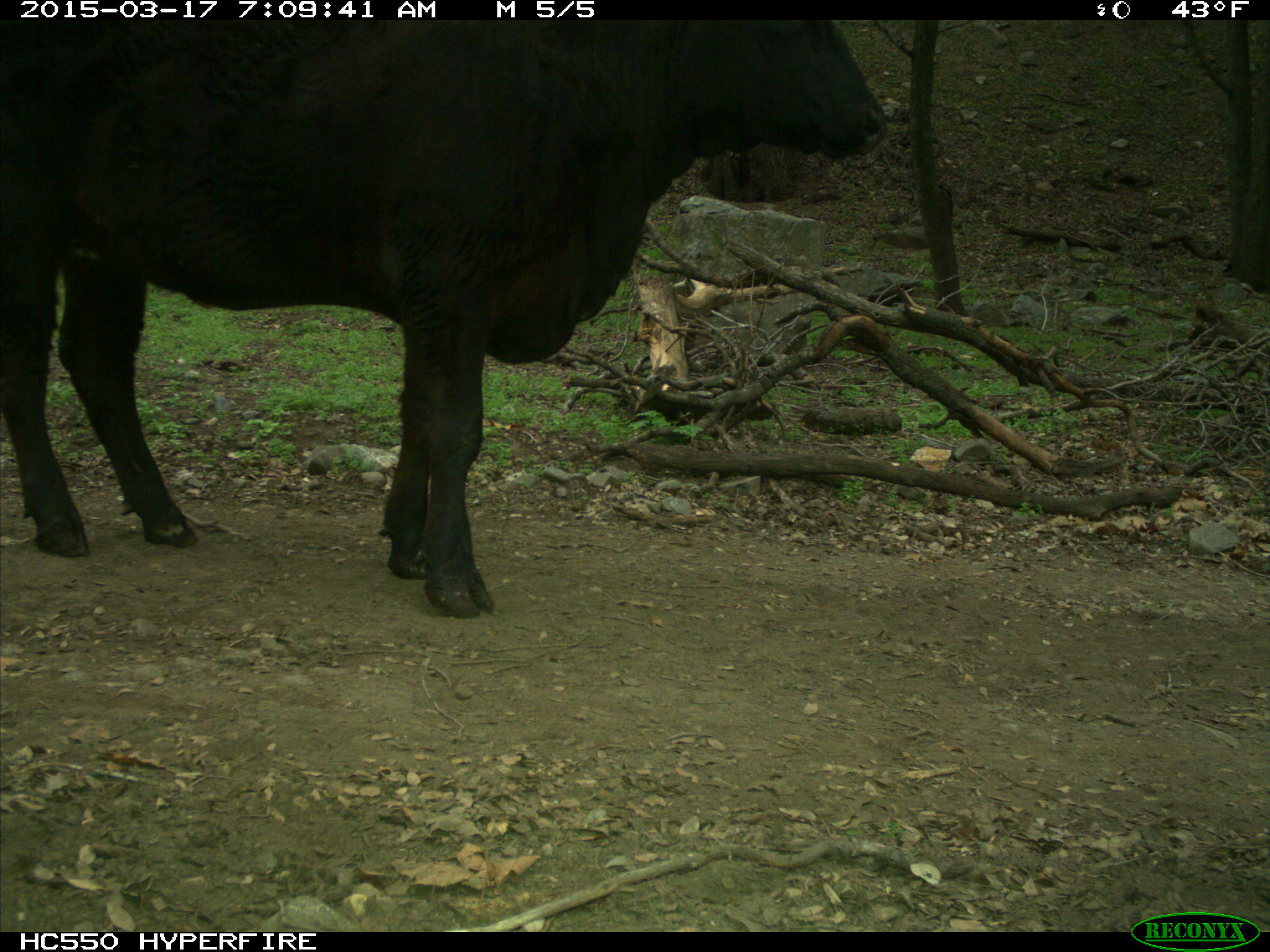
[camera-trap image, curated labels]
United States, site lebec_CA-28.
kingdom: Animalia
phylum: Chordata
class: Mammalia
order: Artiodactyla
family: Bovidae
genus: Bos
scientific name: Bos taurus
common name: domestic cow